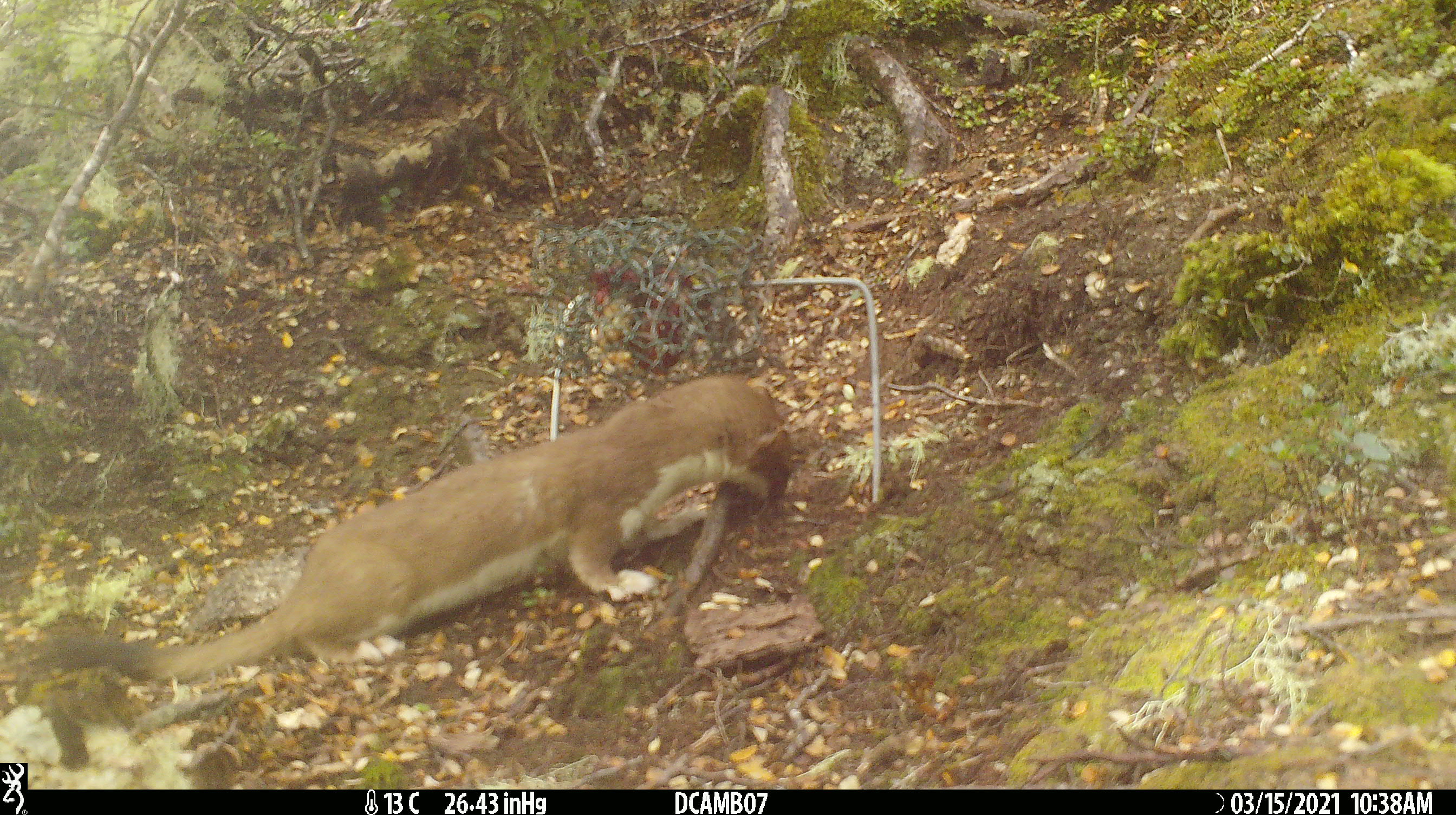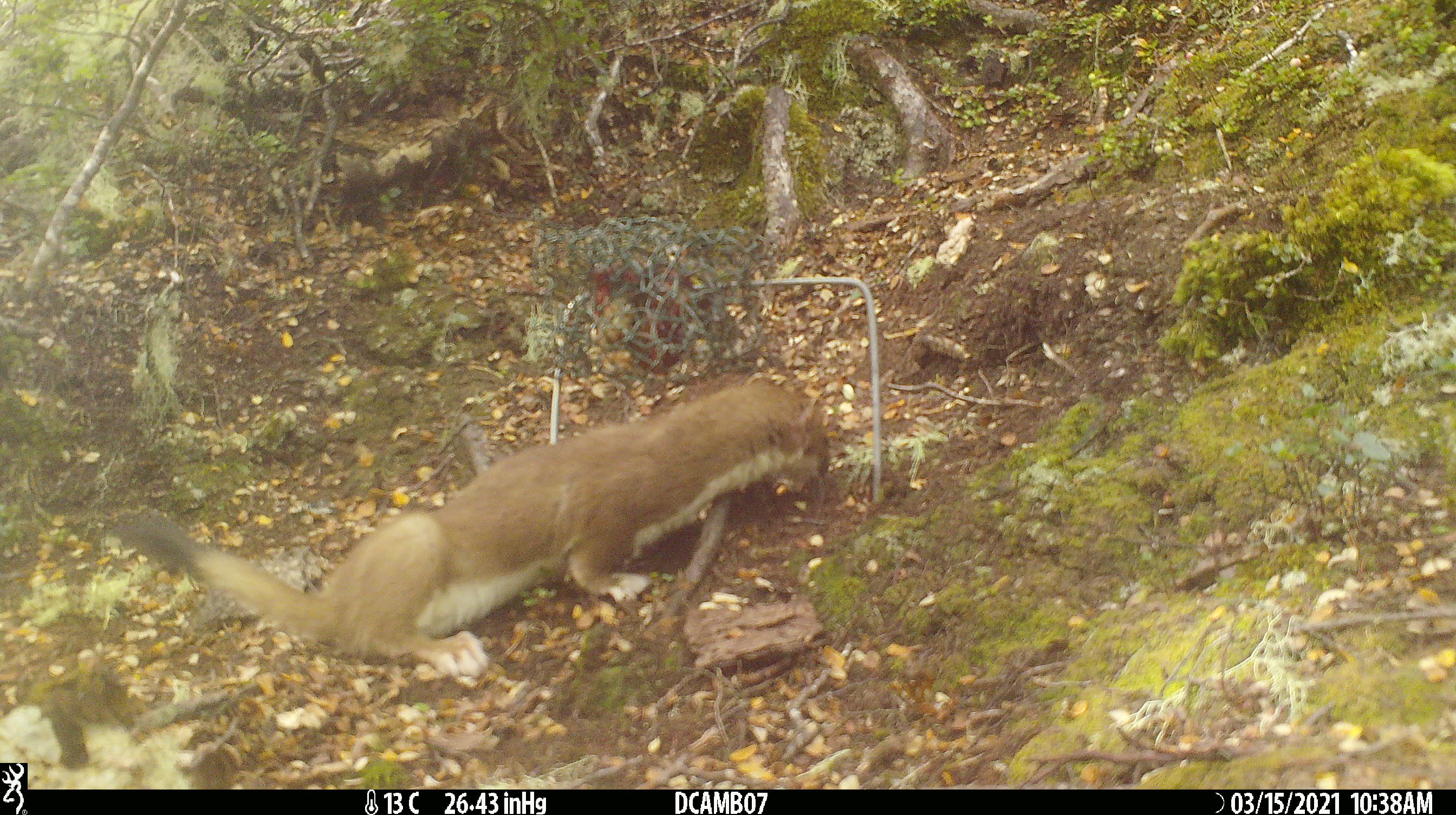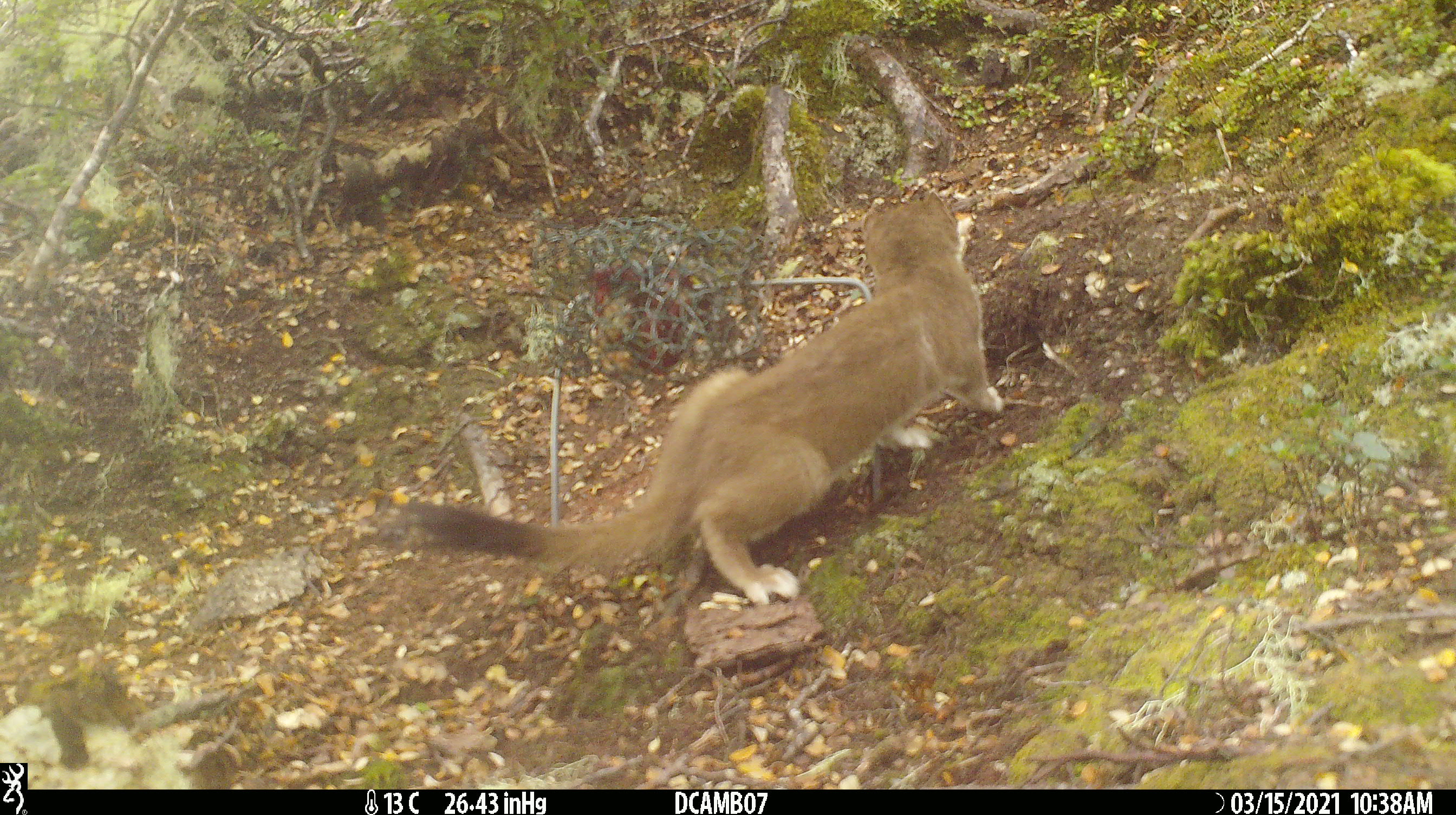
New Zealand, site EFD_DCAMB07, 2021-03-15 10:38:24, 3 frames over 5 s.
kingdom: Animalia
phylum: Chordata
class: Mammalia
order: Carnivora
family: Mustelidae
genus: Mustela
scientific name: Mustela erminea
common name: stoat